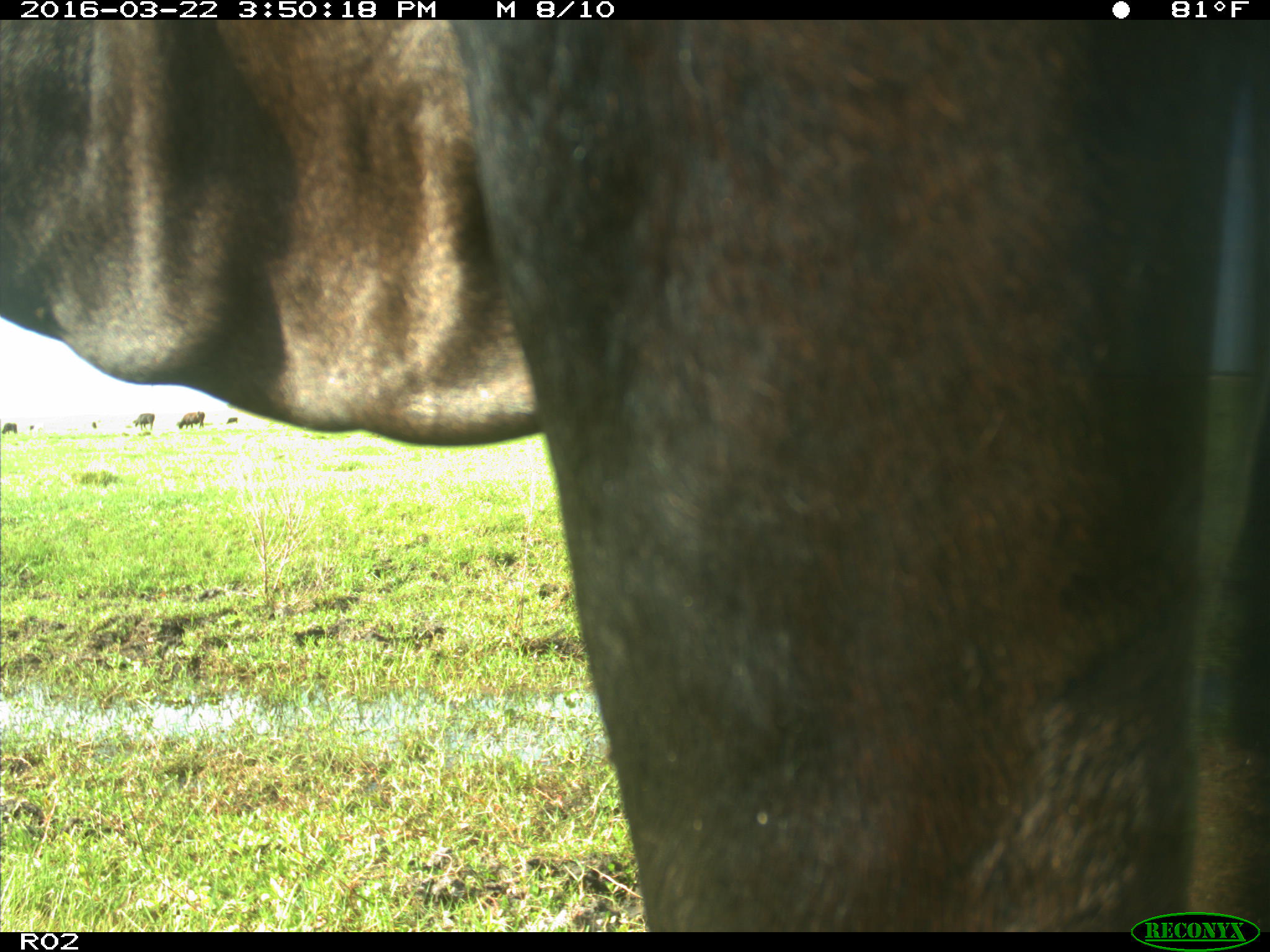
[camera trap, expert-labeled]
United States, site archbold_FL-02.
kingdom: Animalia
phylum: Chordata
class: Mammalia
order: Artiodactyla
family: Bovidae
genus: Bos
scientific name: Bos taurus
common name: domestic cow